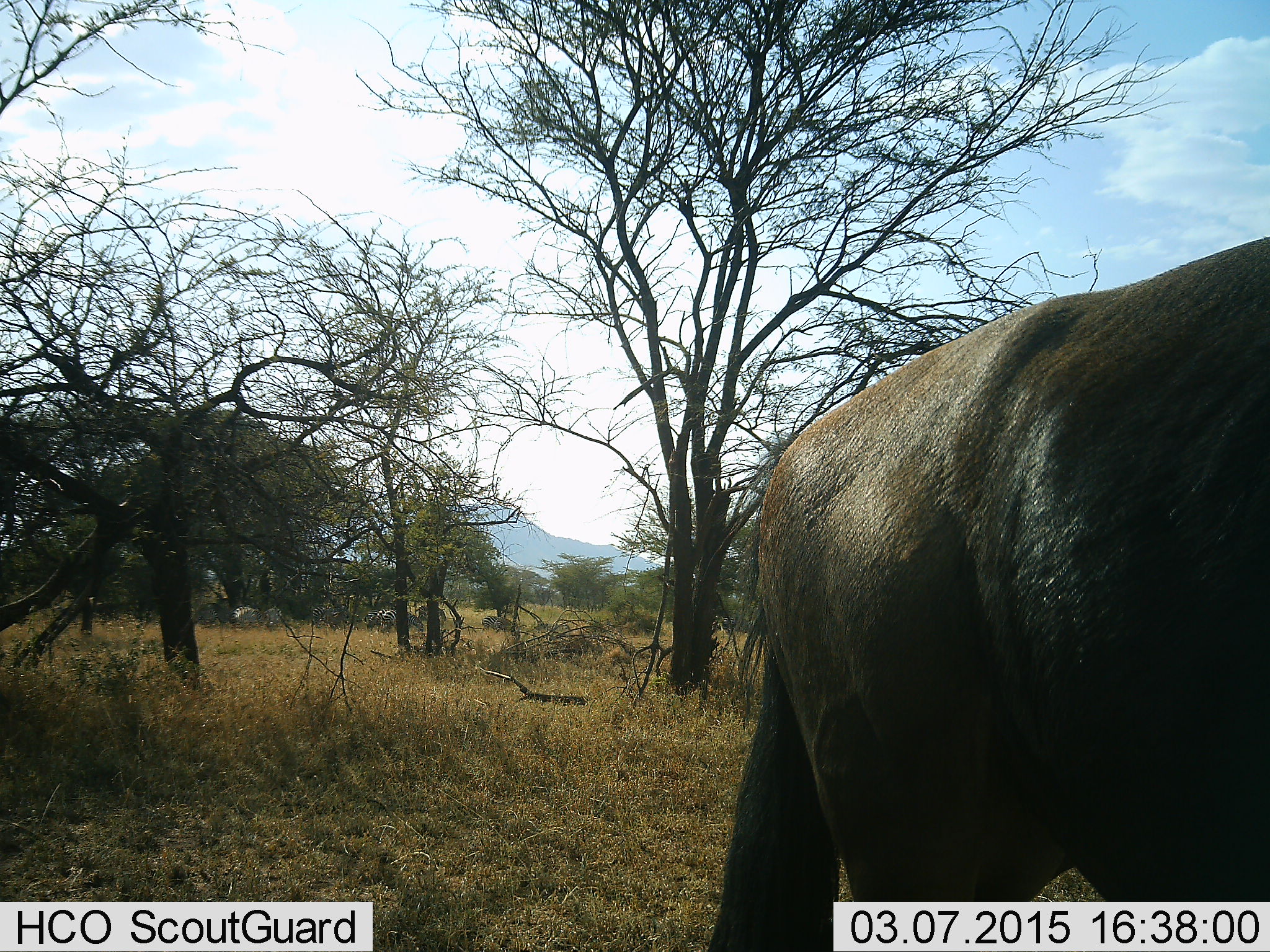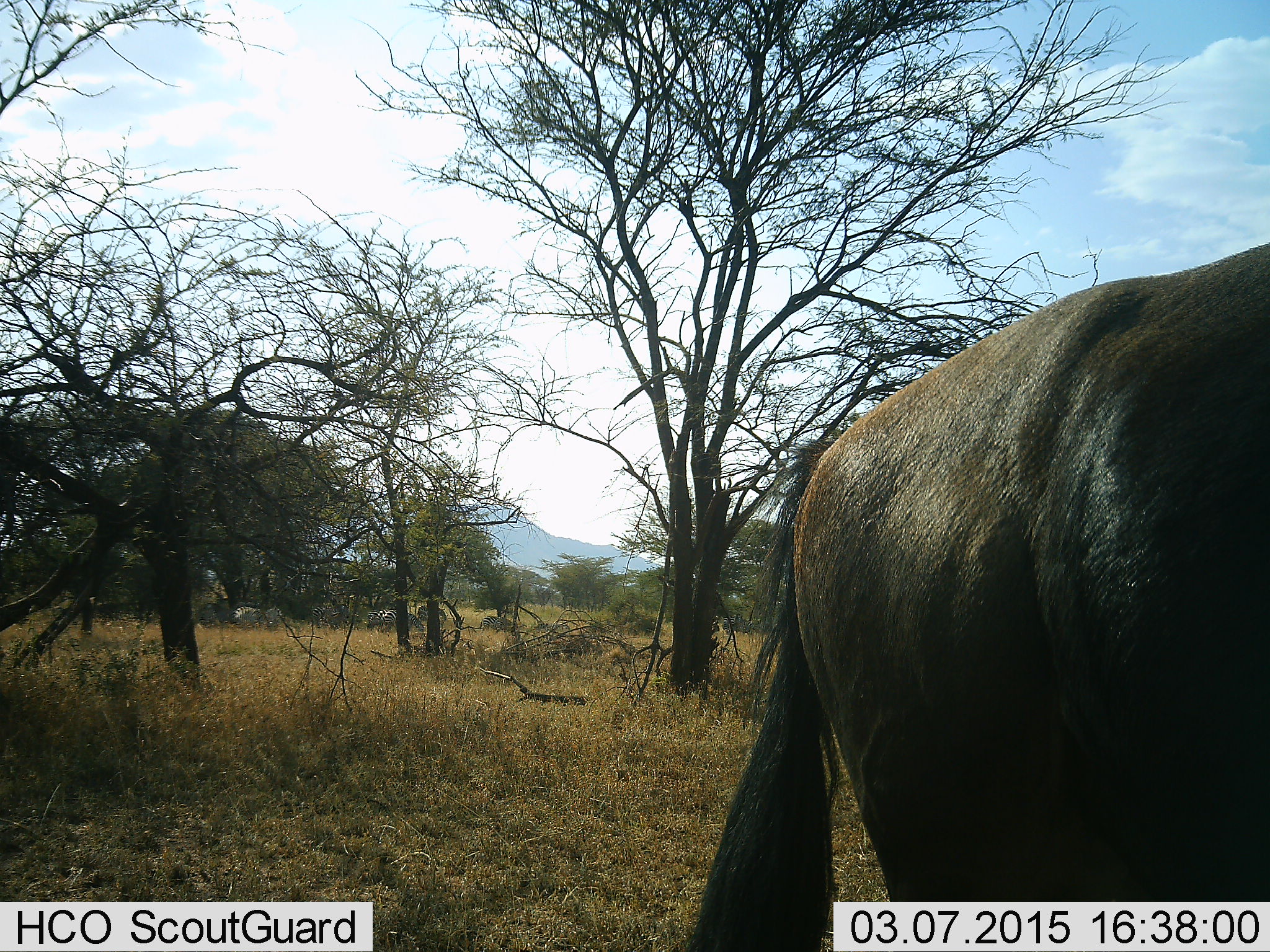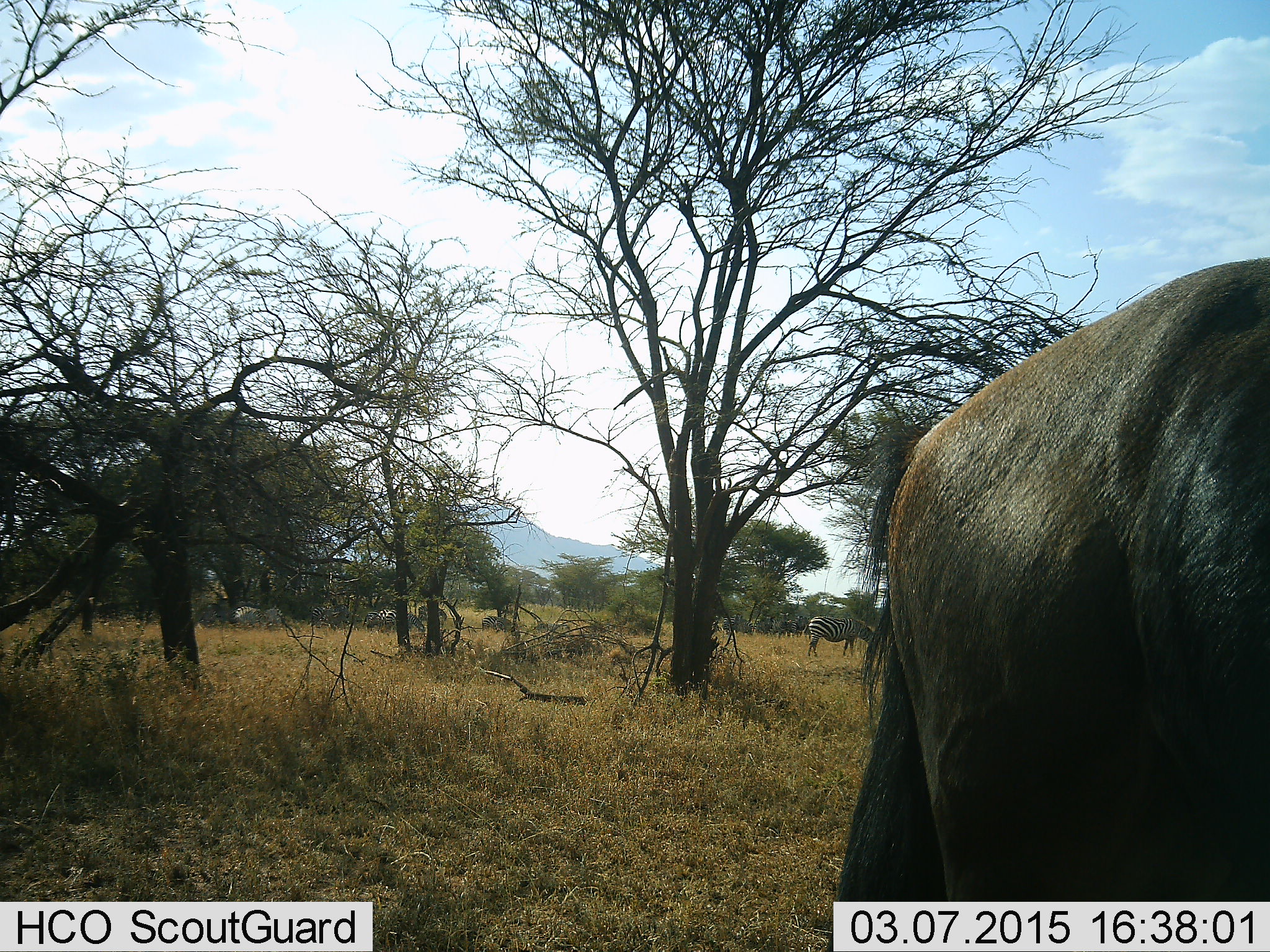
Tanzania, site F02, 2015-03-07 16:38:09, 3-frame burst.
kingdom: Animalia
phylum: Chordata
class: Mammalia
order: Artiodactyla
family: Bovidae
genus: Connochaetes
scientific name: Connochaetes taurinus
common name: blue wildebeest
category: wildebeest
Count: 1.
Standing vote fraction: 54%.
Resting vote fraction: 0%.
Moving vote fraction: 38%.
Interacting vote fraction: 0%.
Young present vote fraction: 0%.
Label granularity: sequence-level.